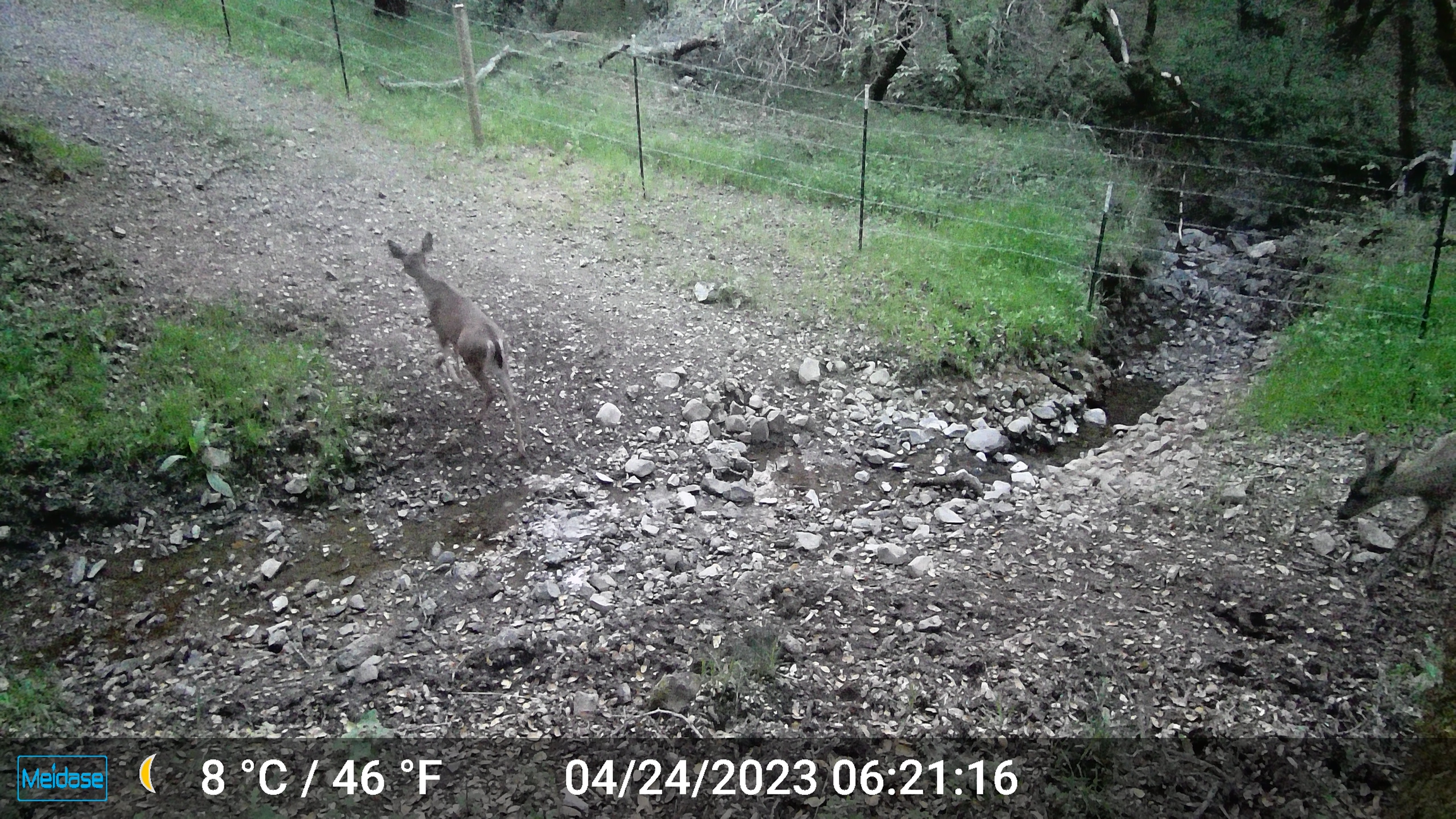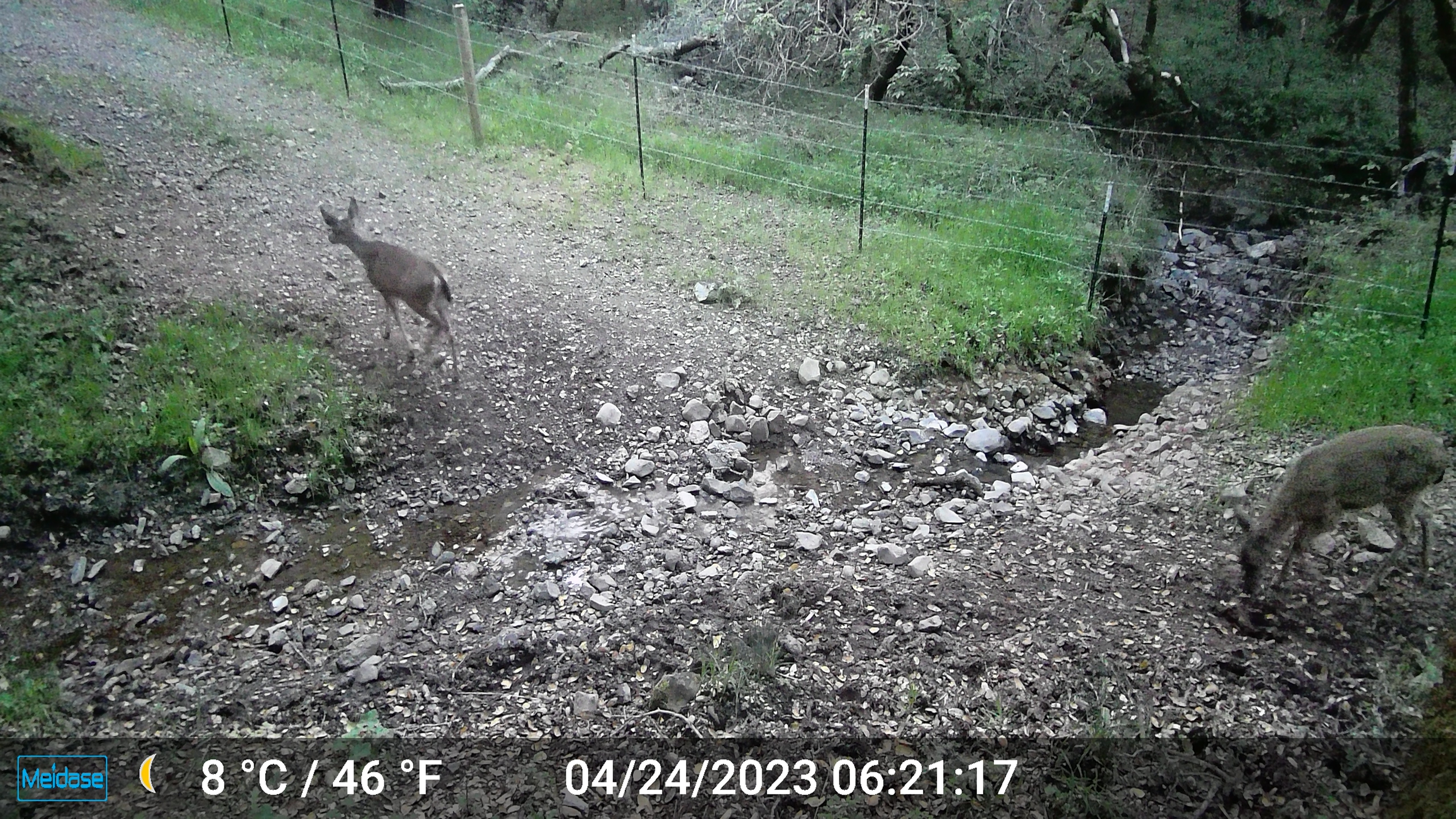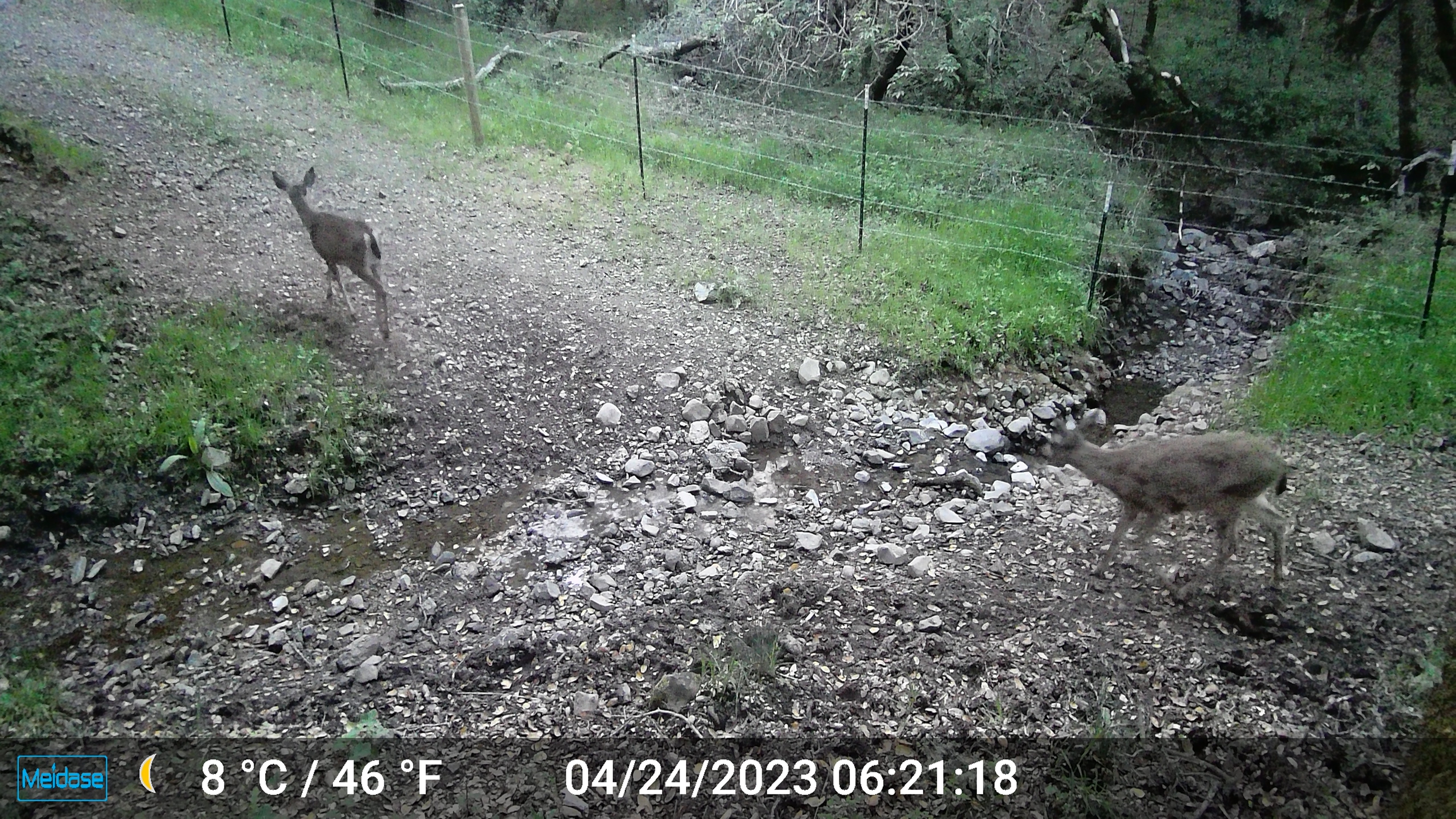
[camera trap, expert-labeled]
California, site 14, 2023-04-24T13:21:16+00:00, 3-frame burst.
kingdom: Animalia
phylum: Chordata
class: Mammalia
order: Artiodactyla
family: Cervidae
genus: Odocoileus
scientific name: Odocoileus hemionus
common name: mule deer